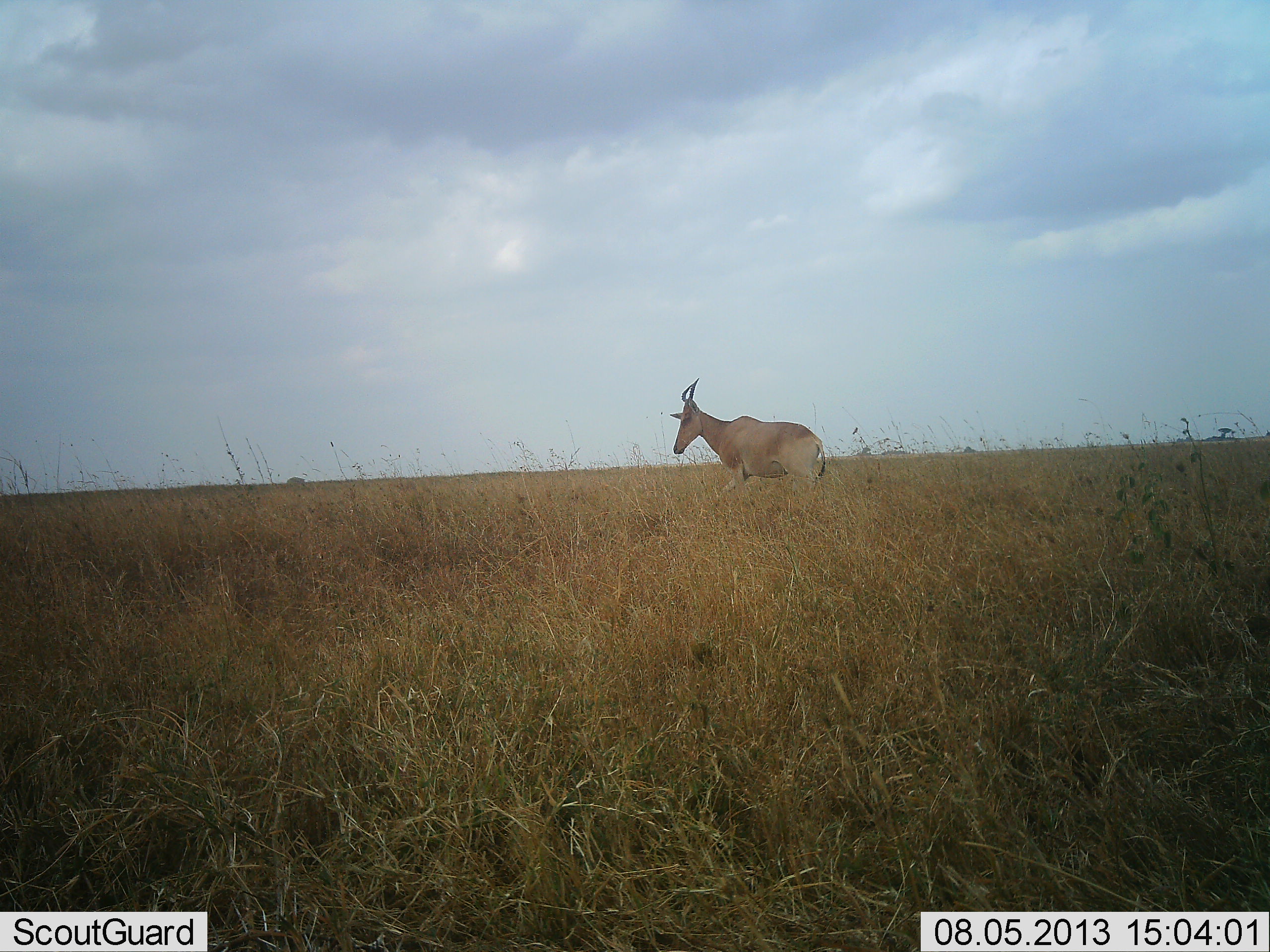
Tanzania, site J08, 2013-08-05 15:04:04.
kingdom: Animalia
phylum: Chordata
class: Mammalia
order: Artiodactyla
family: Bovidae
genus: Alcelaphus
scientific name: Alcelaphus buselaphus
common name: hartebeest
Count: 1.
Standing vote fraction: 49%.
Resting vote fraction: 0%.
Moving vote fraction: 51%.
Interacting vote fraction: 0%.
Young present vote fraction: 0%.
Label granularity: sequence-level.